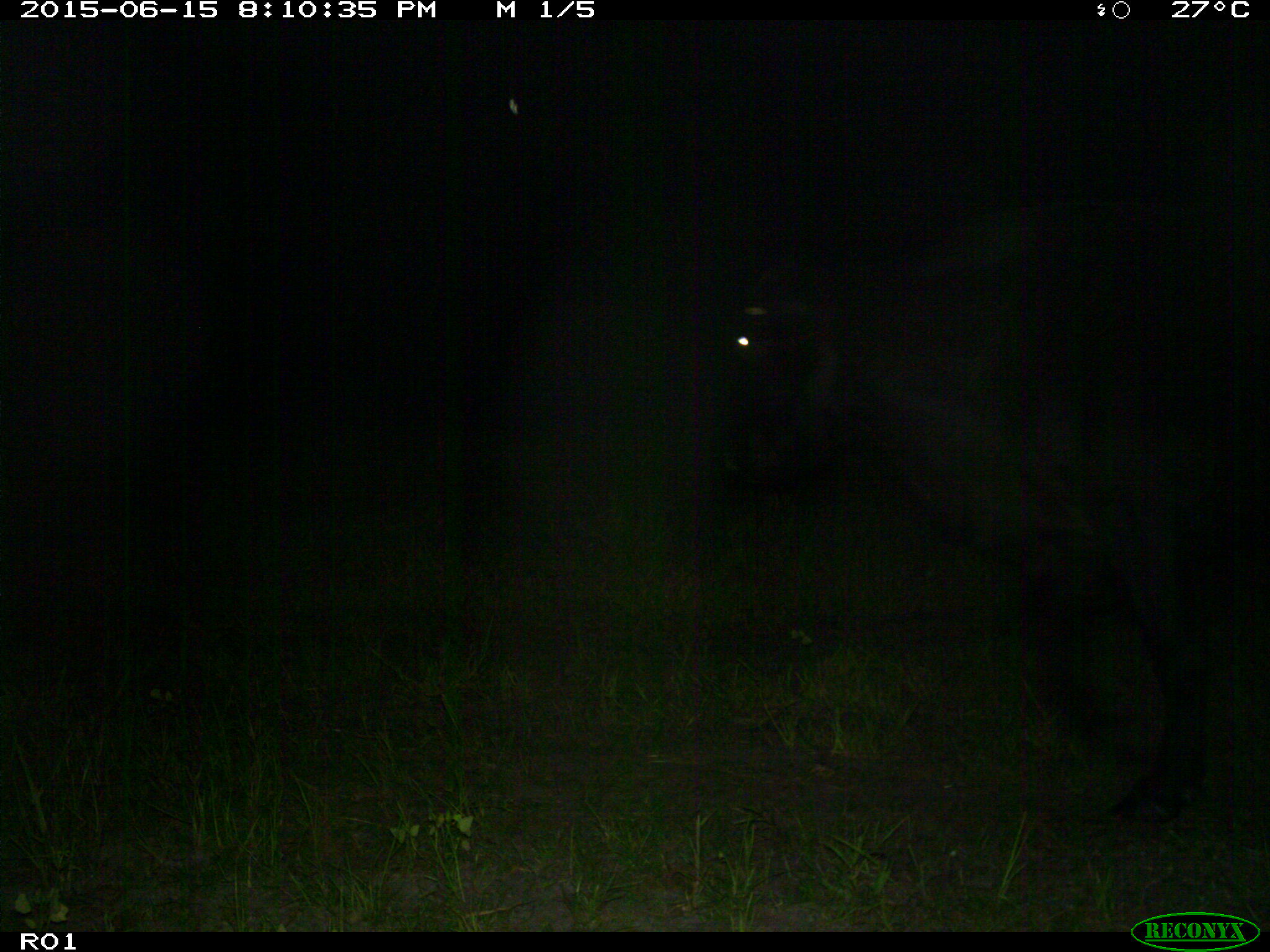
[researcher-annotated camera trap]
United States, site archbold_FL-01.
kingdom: Animalia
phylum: Chordata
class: Mammalia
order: Artiodactyla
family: Bovidae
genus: Bos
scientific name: Bos taurus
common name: domestic cow